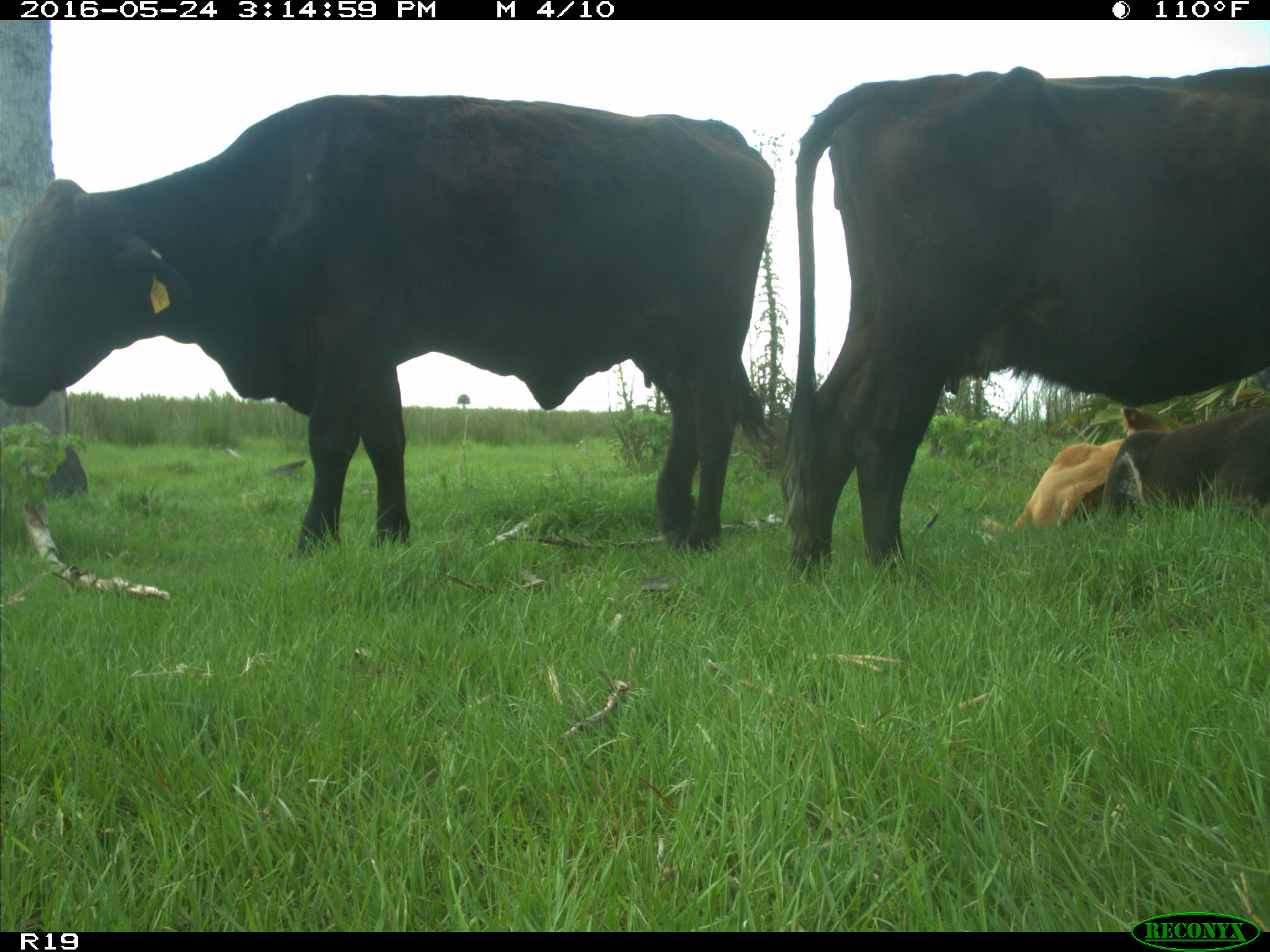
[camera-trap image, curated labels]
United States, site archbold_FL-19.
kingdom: Animalia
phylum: Chordata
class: Mammalia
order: Artiodactyla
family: Bovidae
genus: Bos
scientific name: Bos taurus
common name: domestic cow